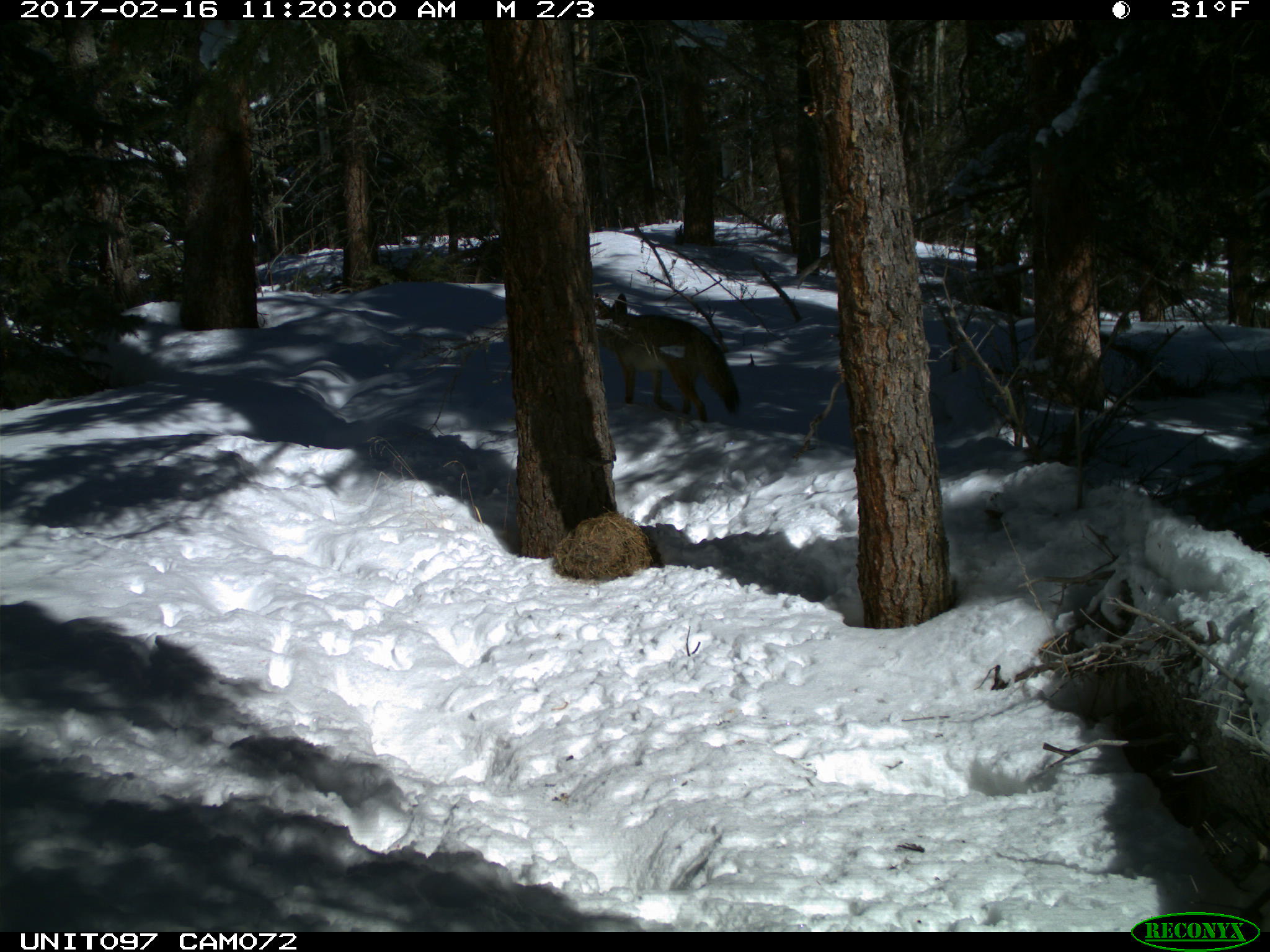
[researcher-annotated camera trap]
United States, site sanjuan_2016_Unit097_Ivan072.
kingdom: Animalia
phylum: Chordata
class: Mammalia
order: Carnivora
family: Canidae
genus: Canis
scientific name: Canis latrans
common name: coyote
Canis latrans (coyote).